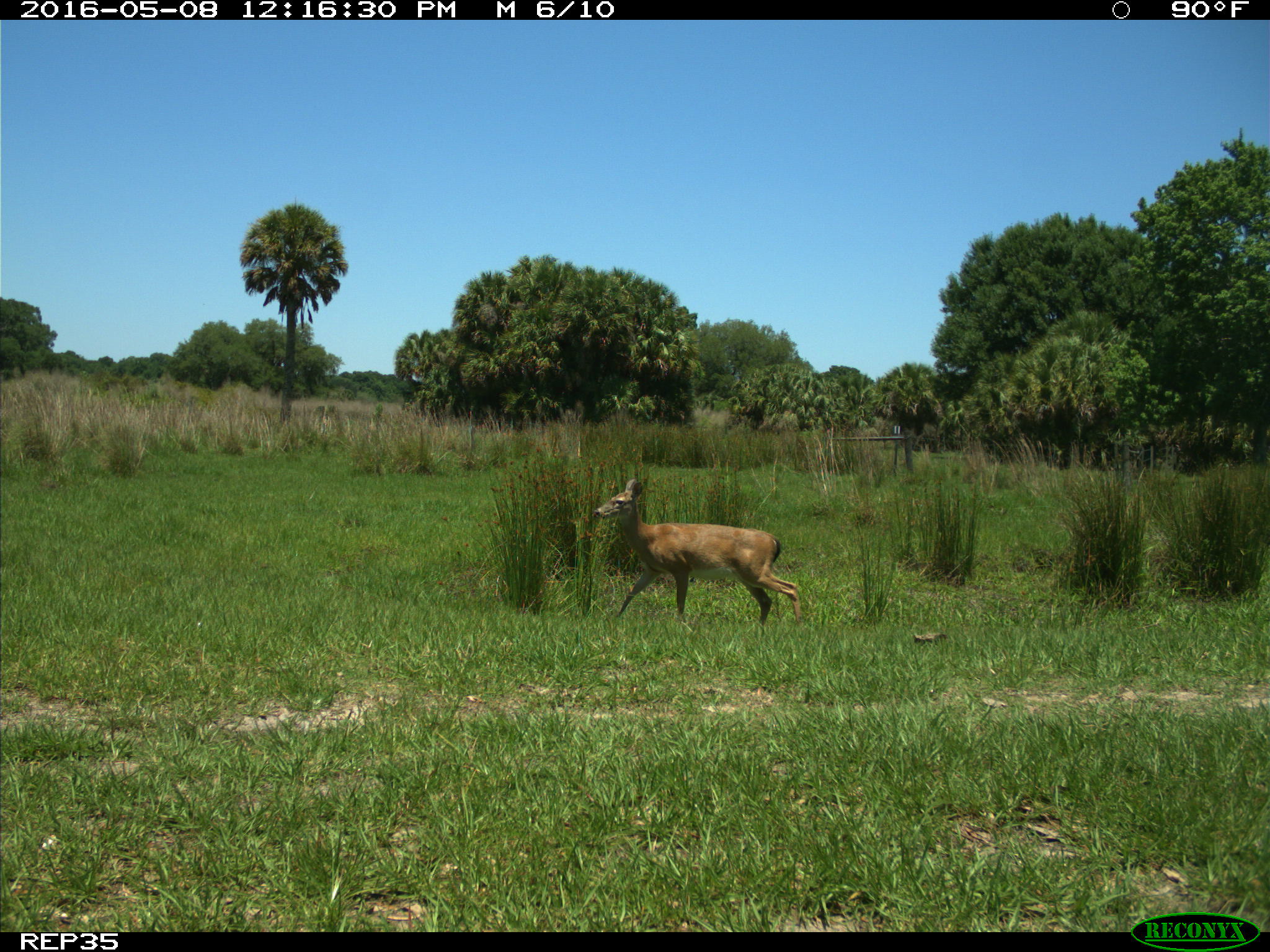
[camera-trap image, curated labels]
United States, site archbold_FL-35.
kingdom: Animalia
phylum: Chordata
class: Mammalia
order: Artiodactyla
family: Cervidae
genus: Odocoileus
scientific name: Odocoileus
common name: deer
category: unidentified deer